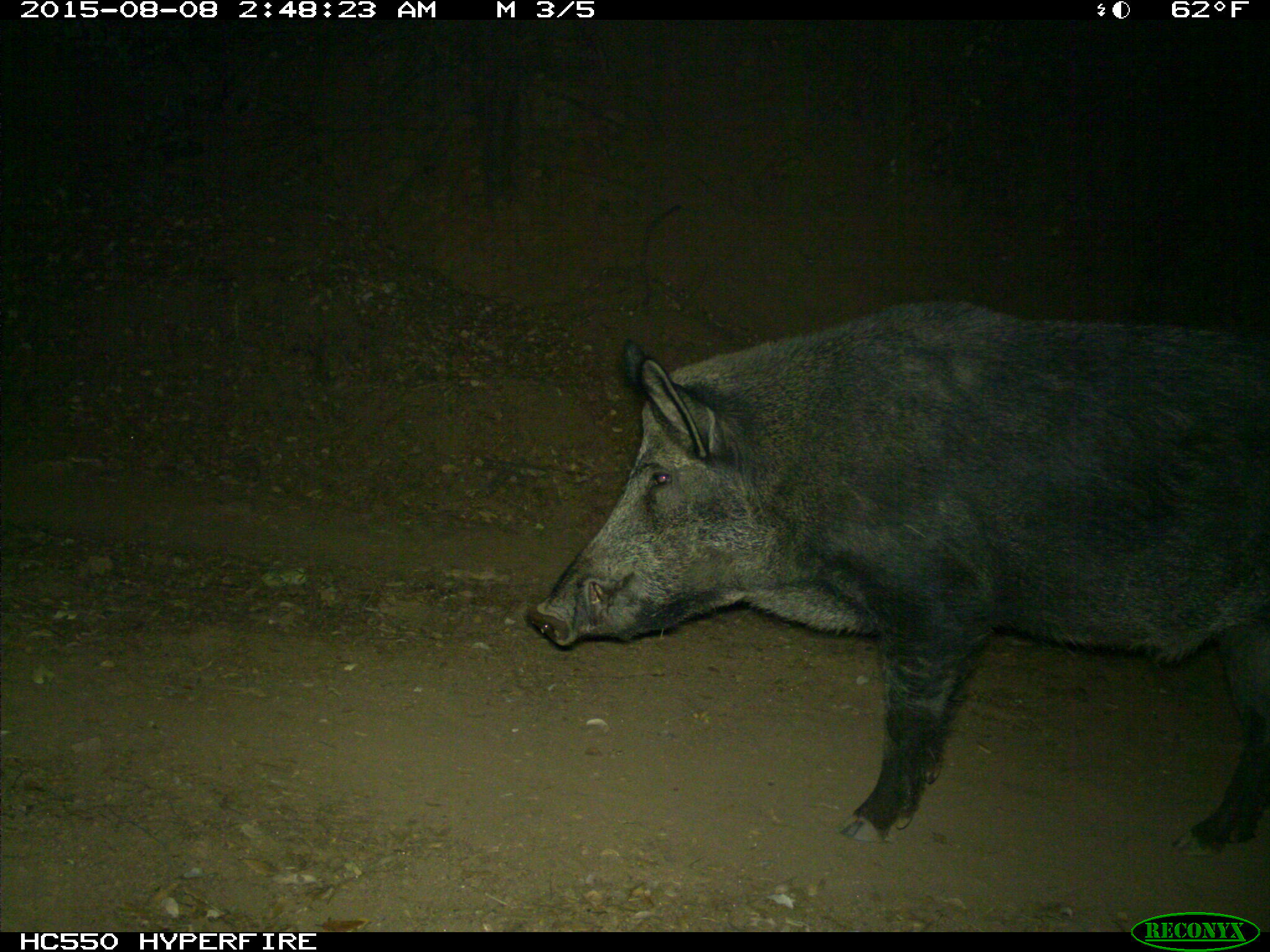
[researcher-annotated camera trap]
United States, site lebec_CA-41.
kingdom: Animalia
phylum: Chordata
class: Mammalia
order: Artiodactyla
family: Suidae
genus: Sus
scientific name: Sus scrofa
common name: wild boar